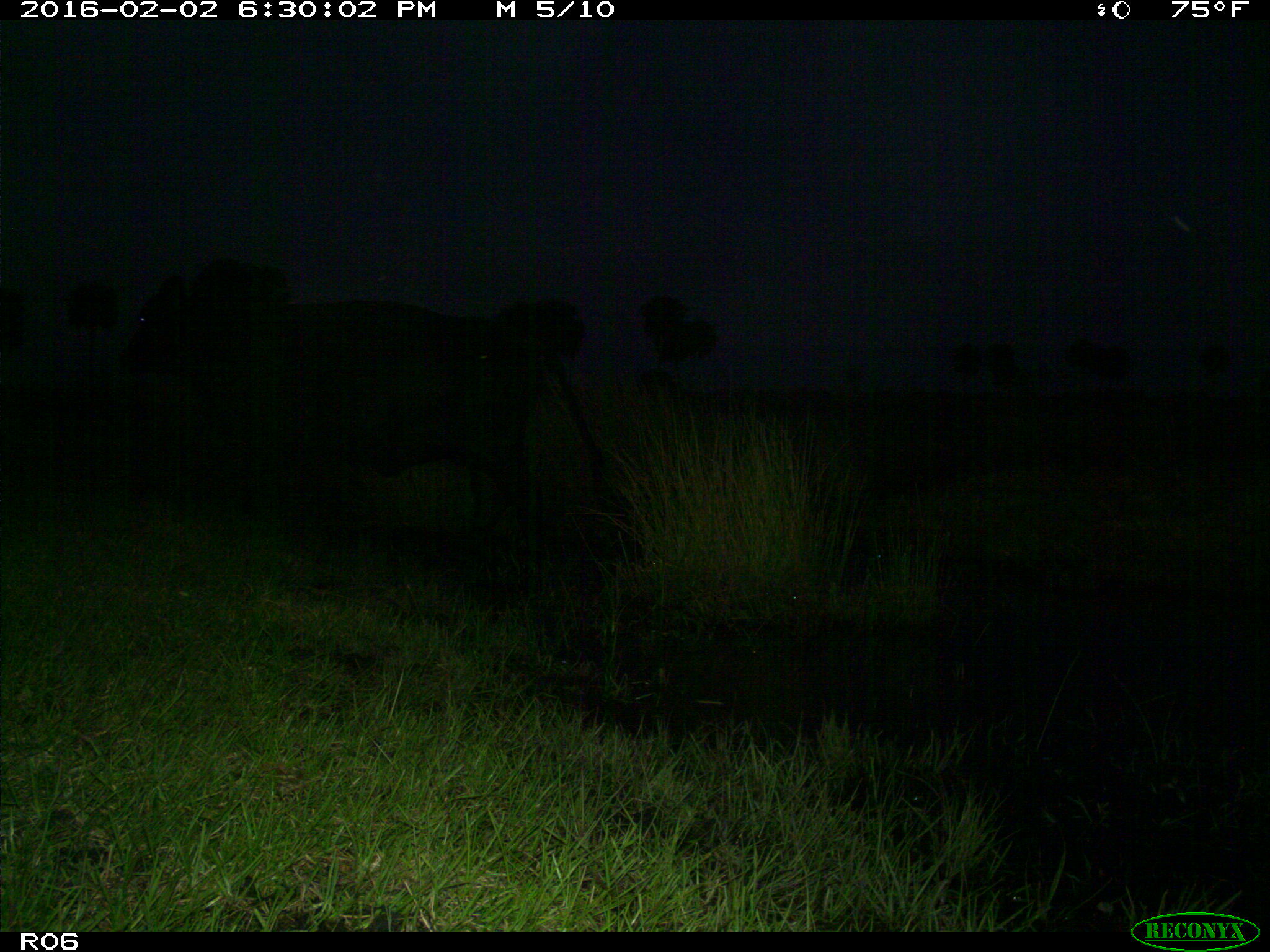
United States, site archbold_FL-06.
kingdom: Animalia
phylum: Chordata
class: Mammalia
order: Artiodactyla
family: Bovidae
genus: Bos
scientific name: Bos taurus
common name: domestic cow